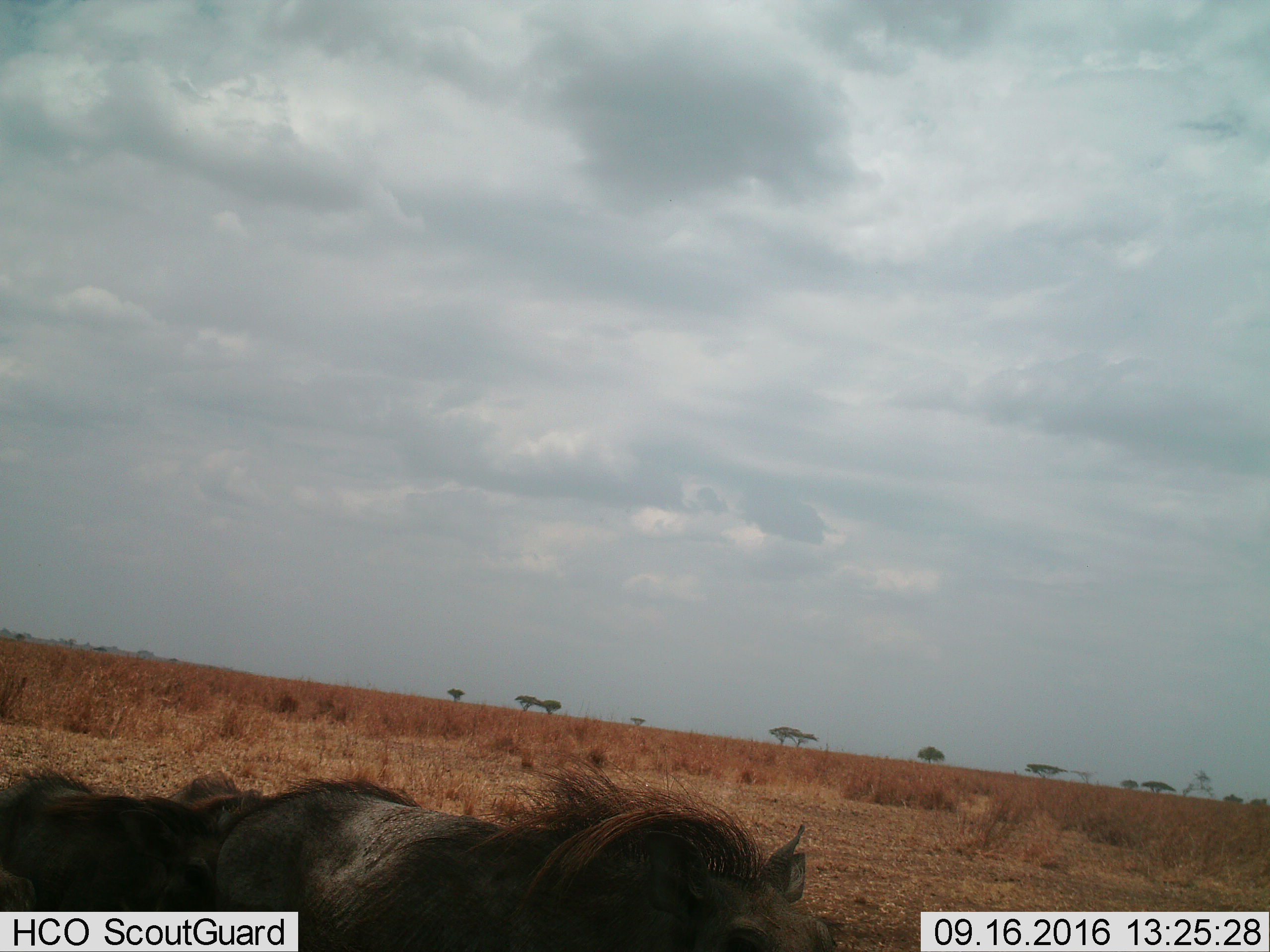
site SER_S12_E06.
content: unidentified animal